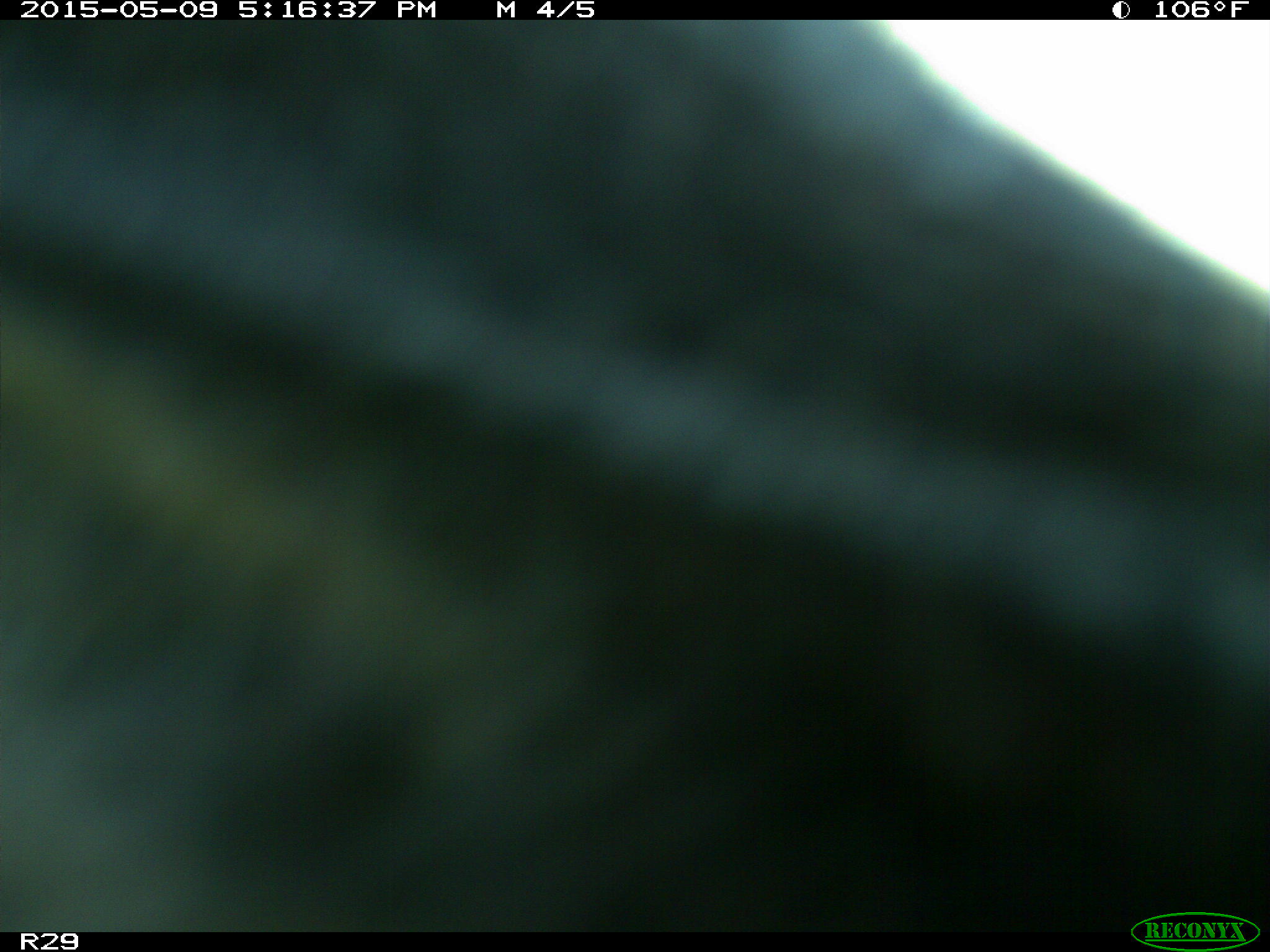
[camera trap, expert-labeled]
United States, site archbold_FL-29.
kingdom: Animalia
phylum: Chordata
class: Mammalia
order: Artiodactyla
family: Bovidae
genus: Bos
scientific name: Bos taurus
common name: domestic cow